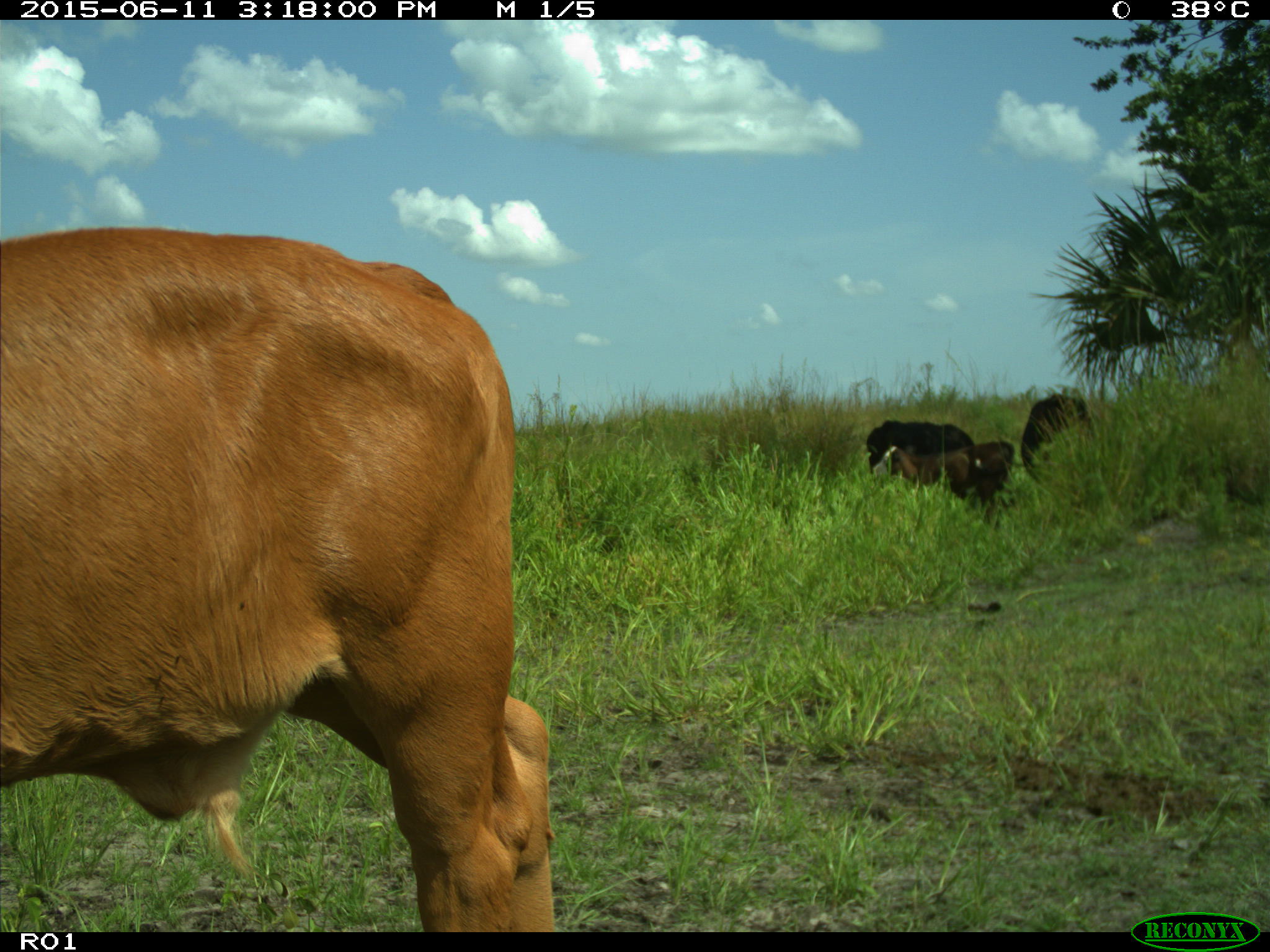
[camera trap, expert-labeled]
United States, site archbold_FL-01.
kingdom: Animalia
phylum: Chordata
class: Mammalia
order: Artiodactyla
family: Bovidae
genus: Bos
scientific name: Bos taurus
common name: domestic cow